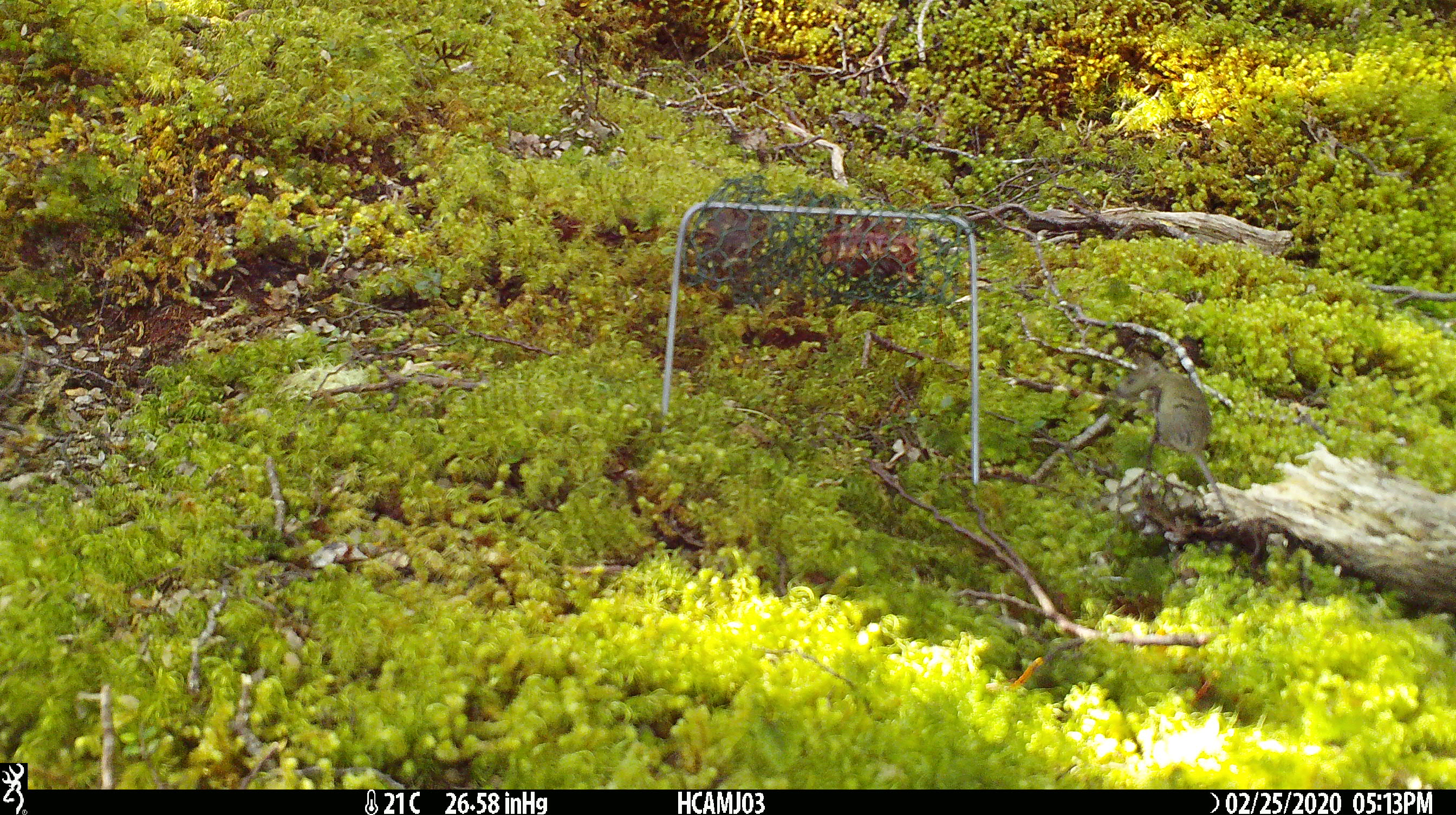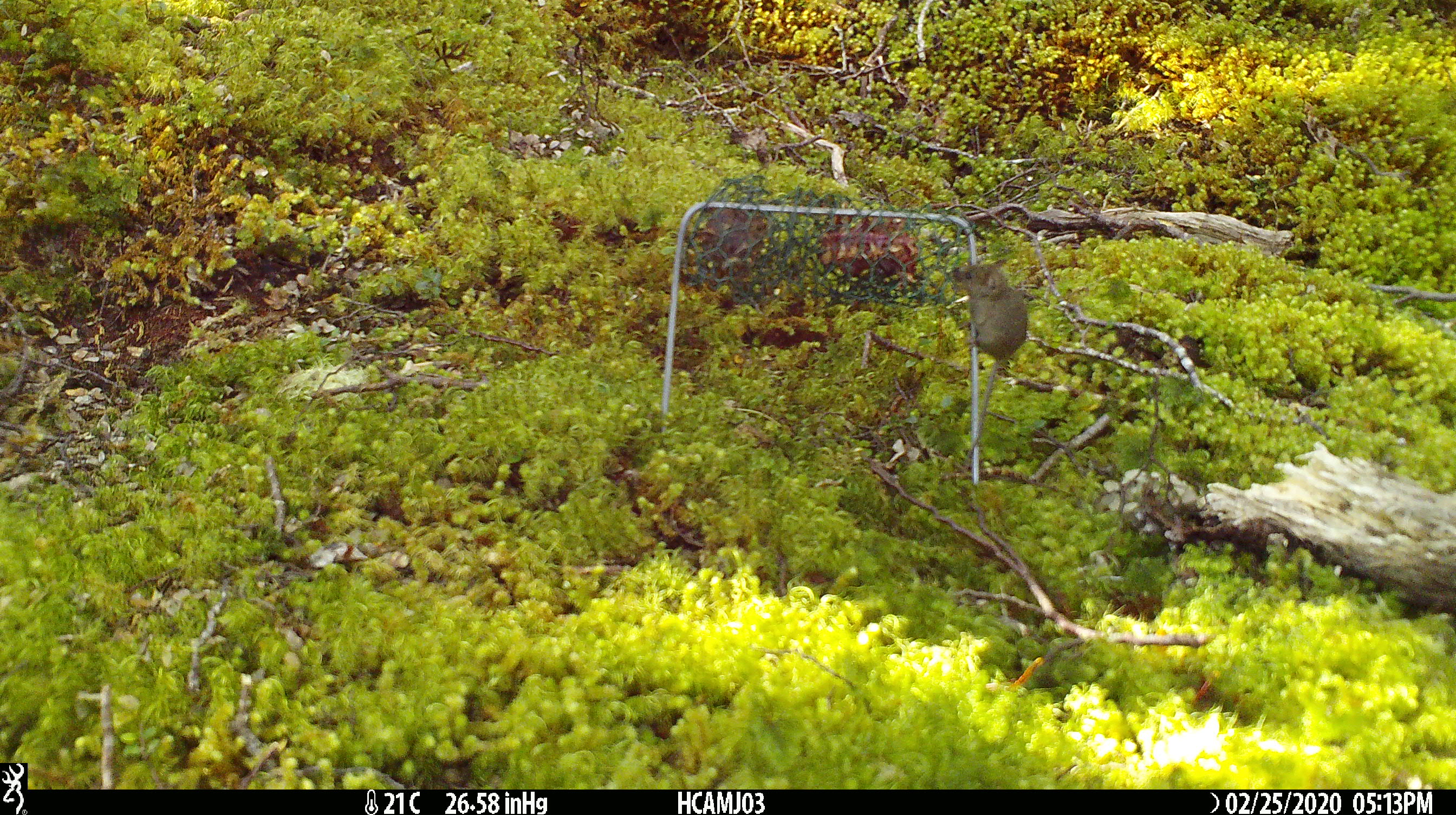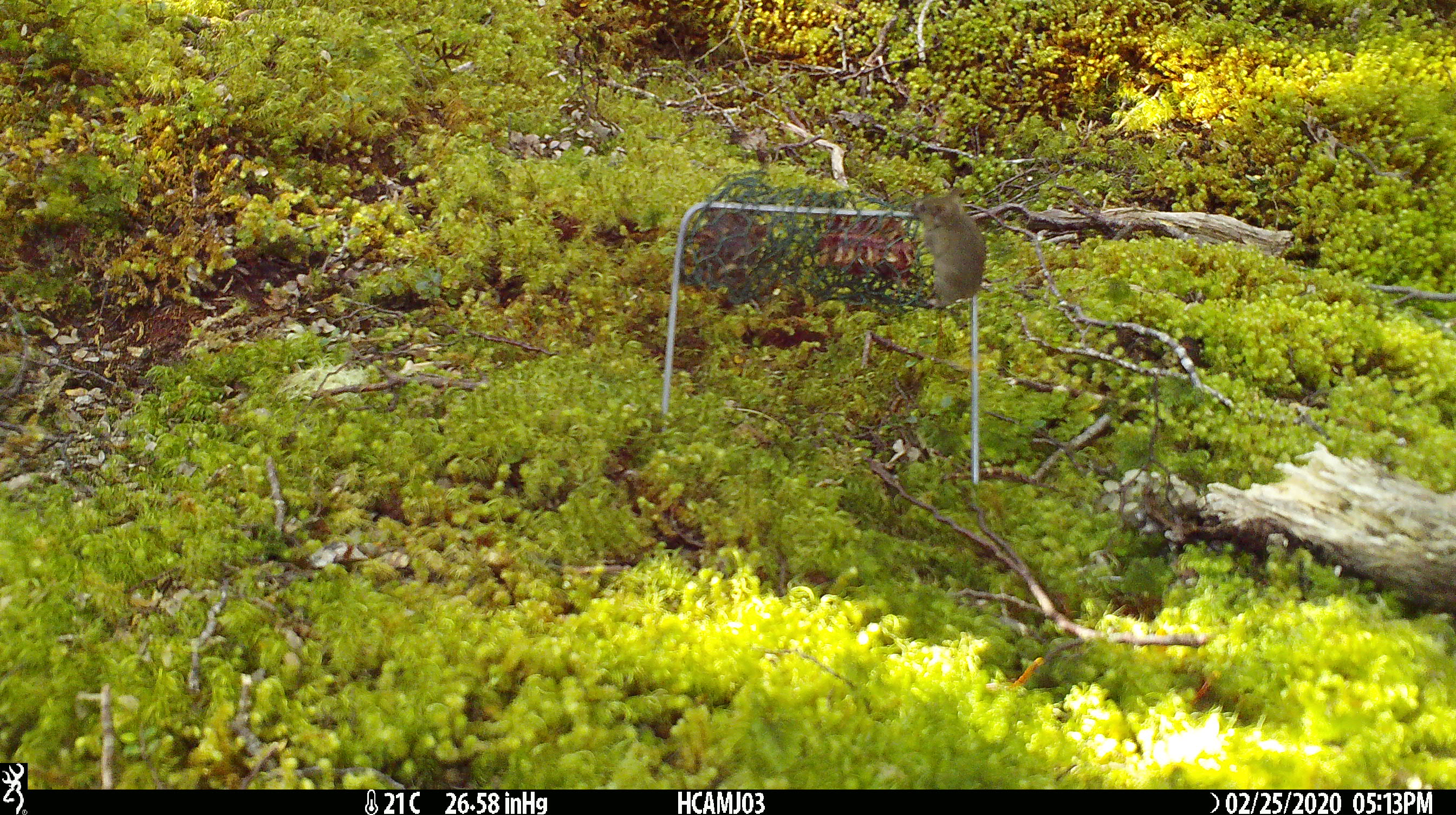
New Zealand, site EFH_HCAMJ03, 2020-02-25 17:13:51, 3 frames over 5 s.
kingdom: Animalia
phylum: Chordata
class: Mammalia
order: Rodentia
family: Muridae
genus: Mus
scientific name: Mus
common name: mouse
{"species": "mouse (Mus)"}